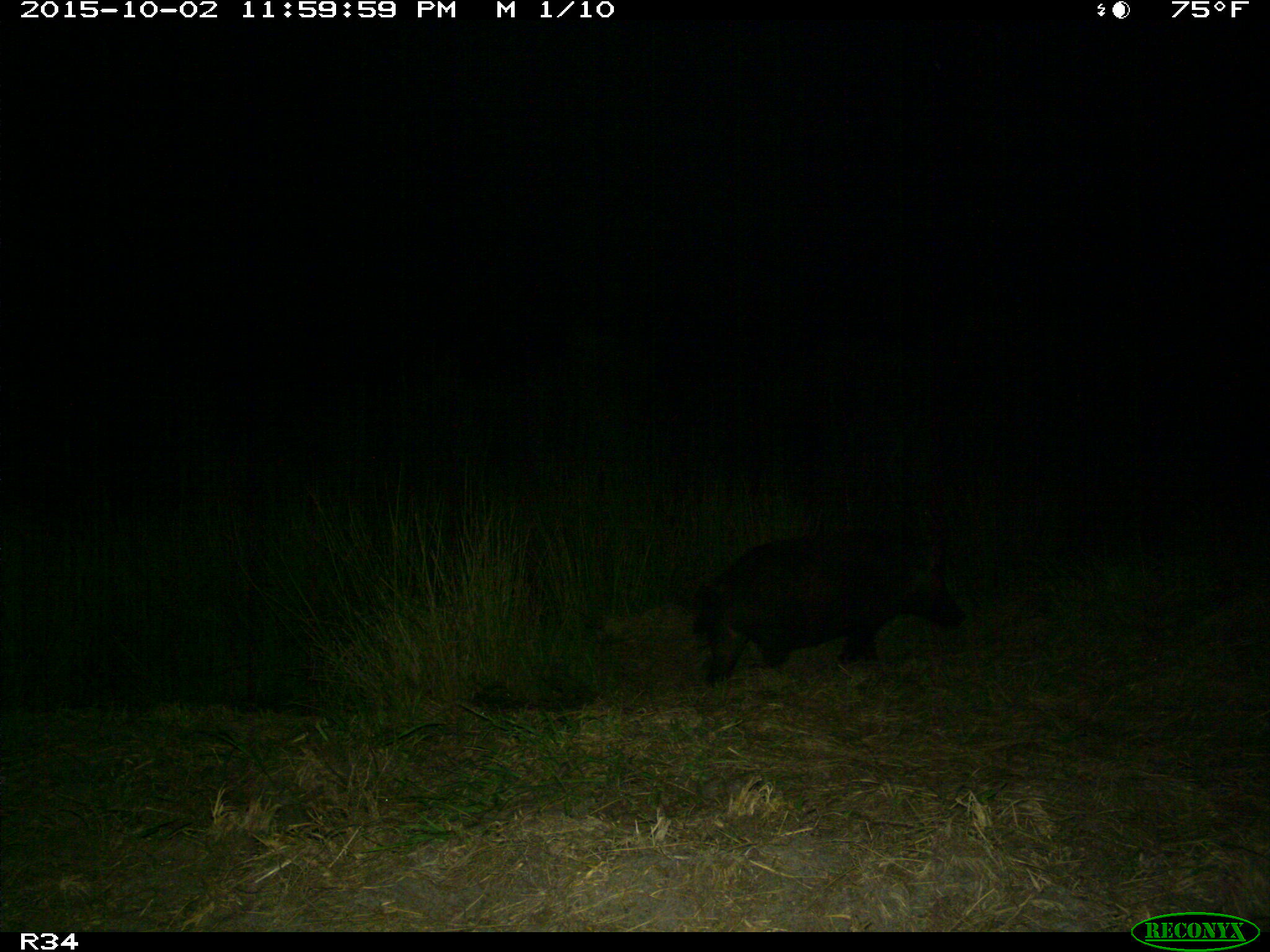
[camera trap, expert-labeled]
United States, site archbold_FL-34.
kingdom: Animalia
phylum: Chordata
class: Mammalia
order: Artiodactyla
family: Suidae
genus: Sus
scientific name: Sus scrofa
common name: wild boar